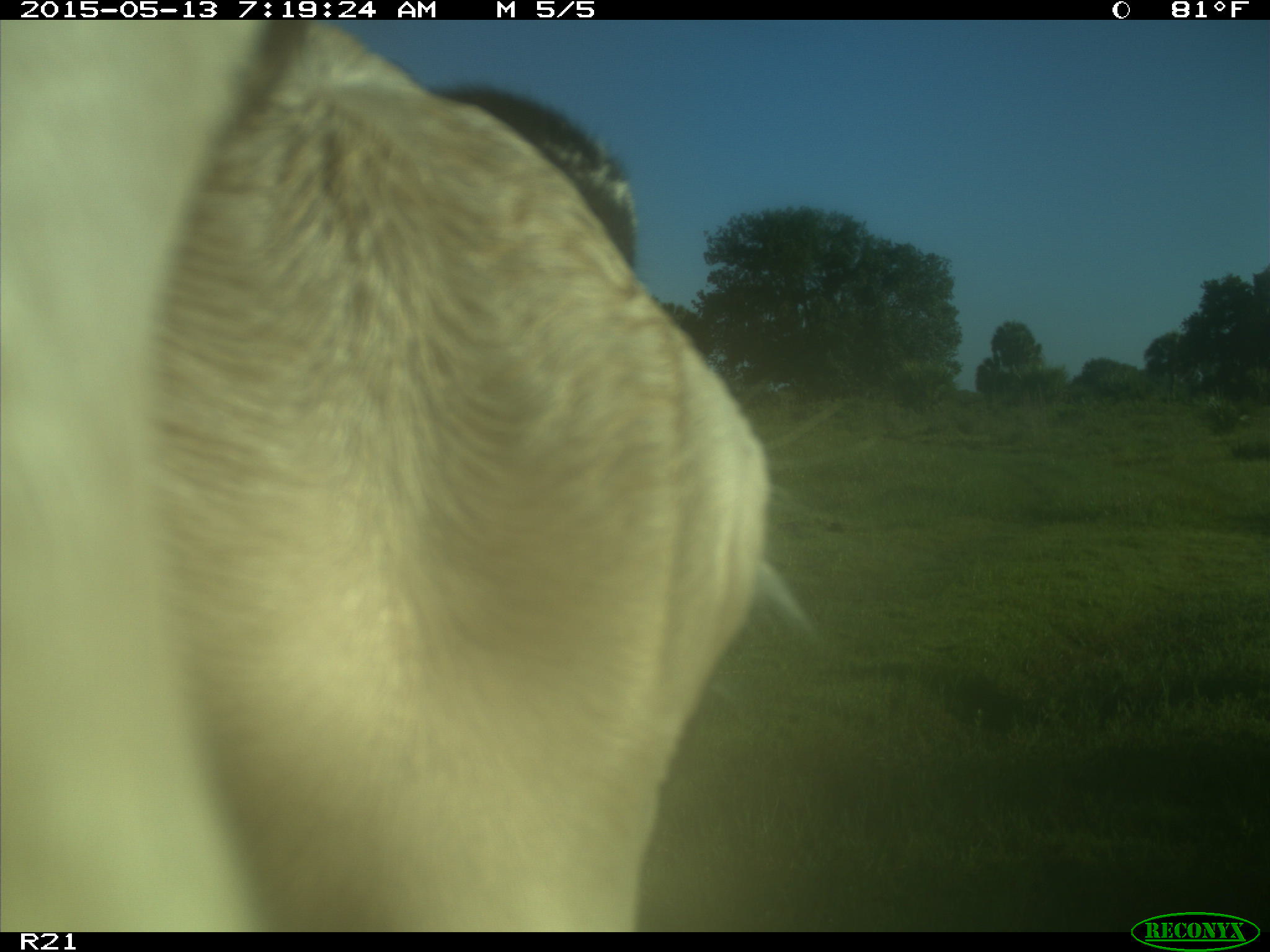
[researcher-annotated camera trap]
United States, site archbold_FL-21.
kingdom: Animalia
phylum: Chordata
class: Mammalia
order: Artiodactyla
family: Bovidae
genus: Bos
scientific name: Bos taurus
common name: domestic cow